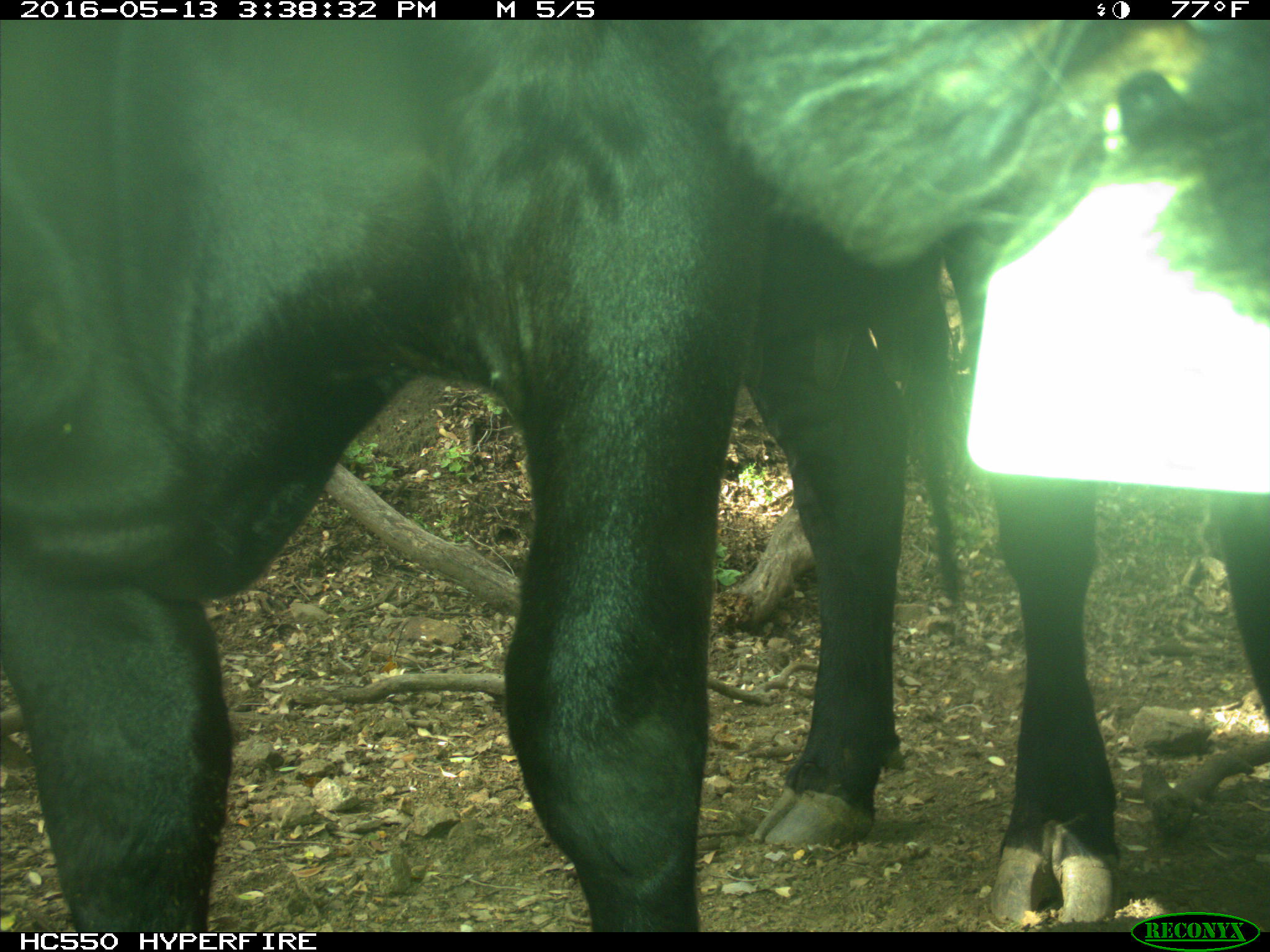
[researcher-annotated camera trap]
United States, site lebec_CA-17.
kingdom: Animalia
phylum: Chordata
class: Mammalia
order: Artiodactyla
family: Bovidae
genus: Bos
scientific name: Bos taurus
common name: domestic cow